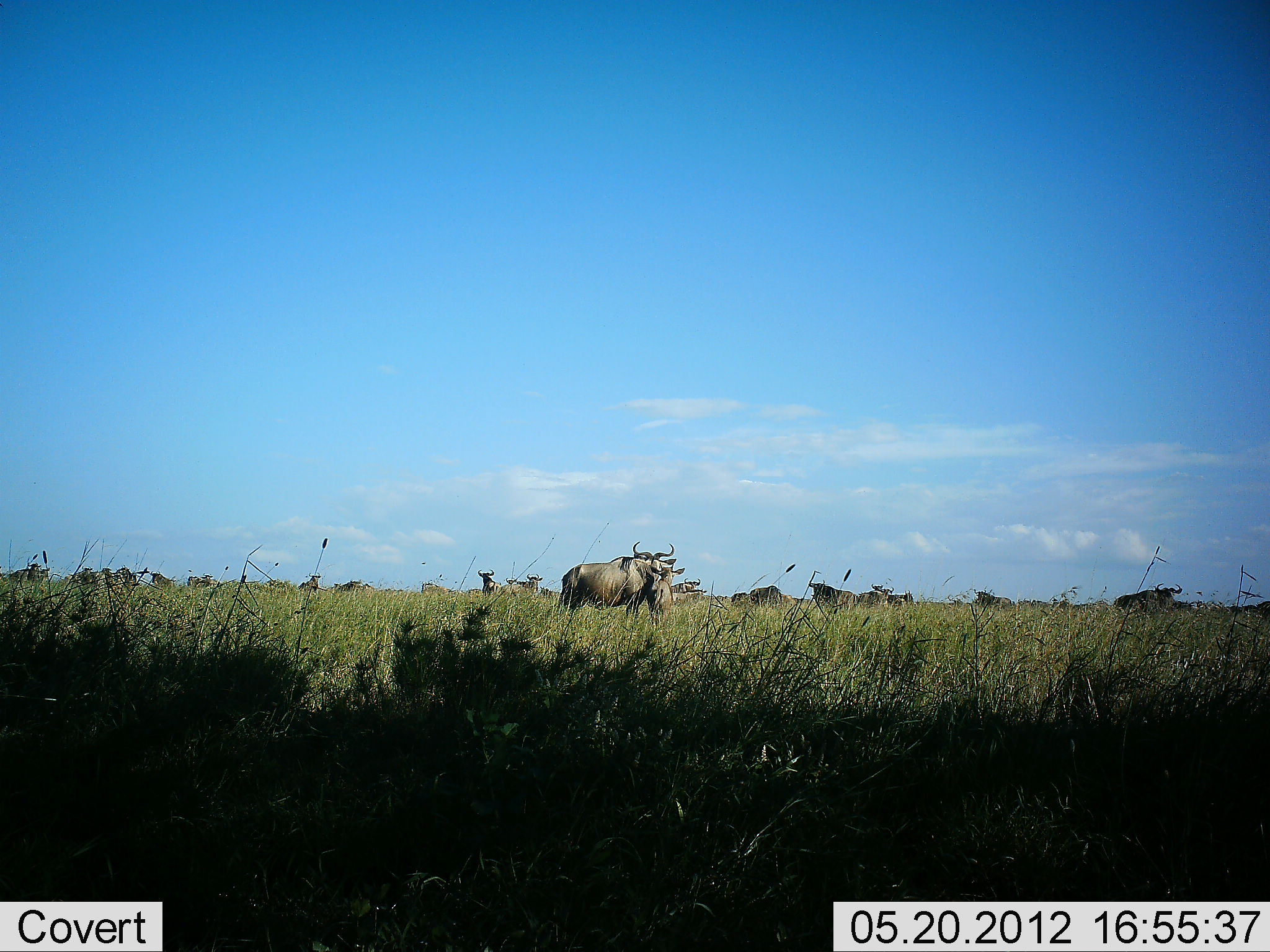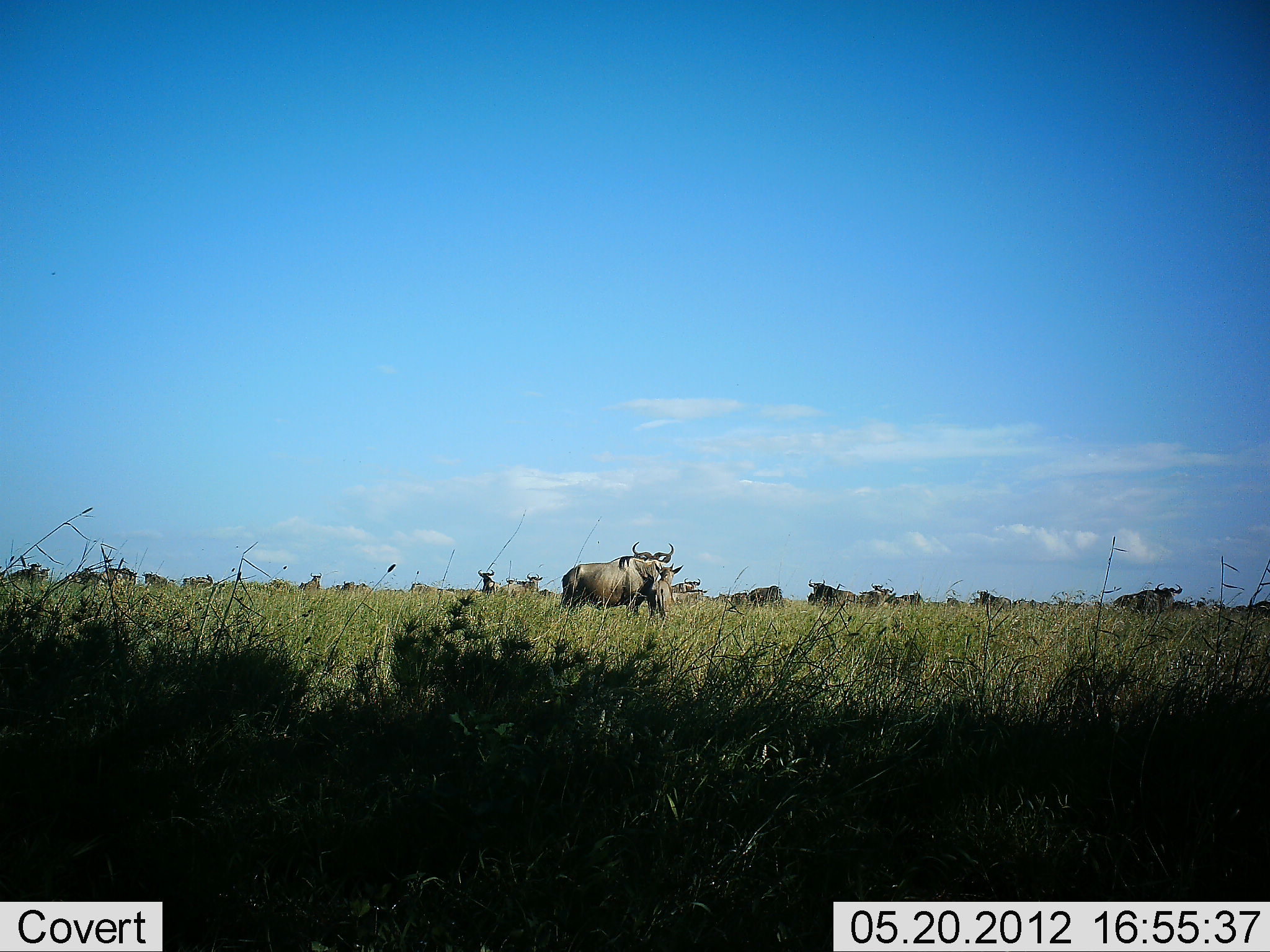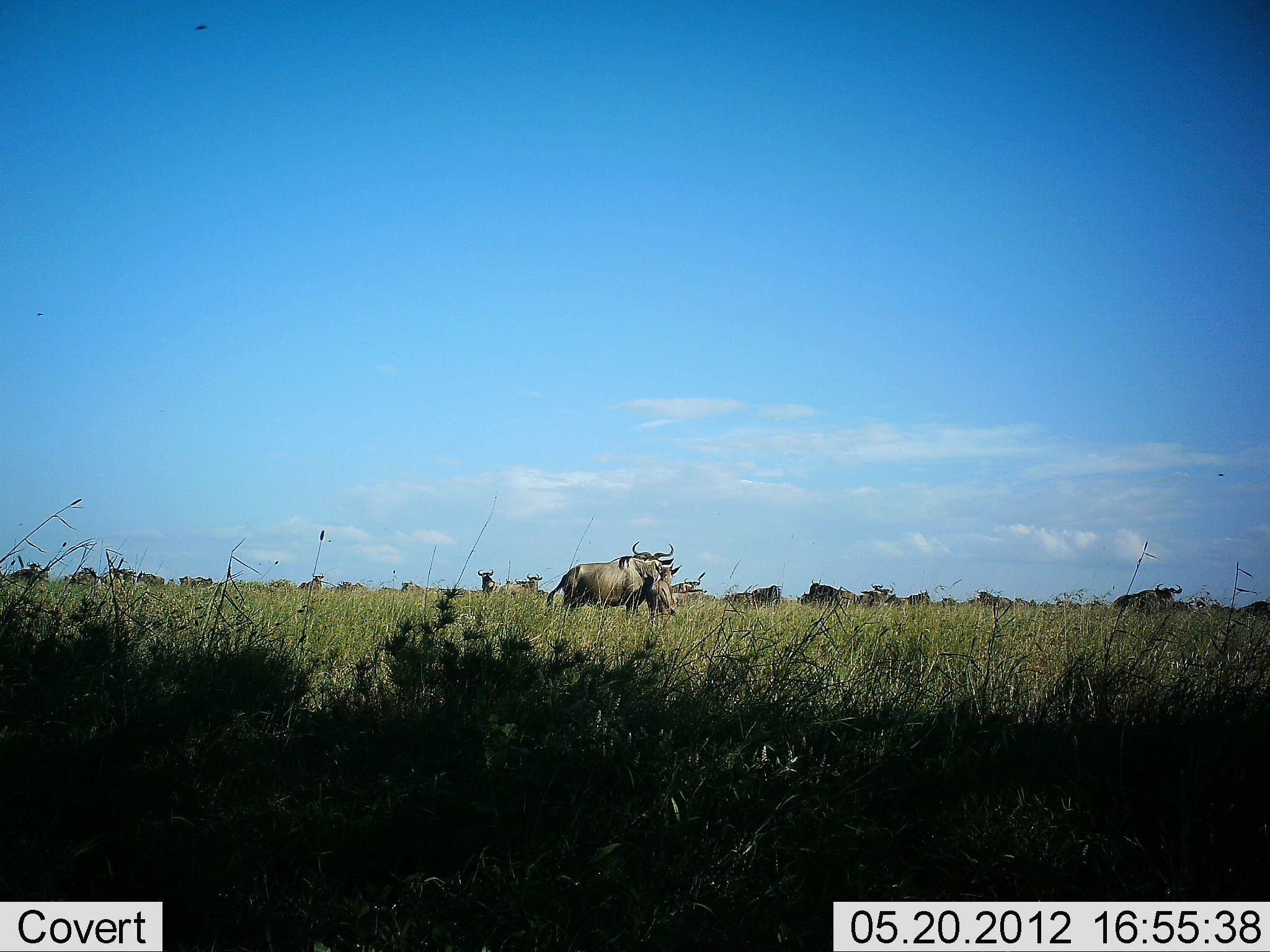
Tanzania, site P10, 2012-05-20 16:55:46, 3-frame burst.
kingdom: Animalia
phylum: Chordata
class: Mammalia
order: Artiodactyla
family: Bovidae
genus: Connochaetes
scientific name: Connochaetes taurinus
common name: blue wildebeest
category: wildebeest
Wildebeest (blue wildebeest) (Connochaetes taurinus), count 11-50. Behavior (volunteer vote fractions): standing 70%, resting 10%, moving 10%, interacting 20%. Young present (vote fraction): 0%. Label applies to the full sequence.